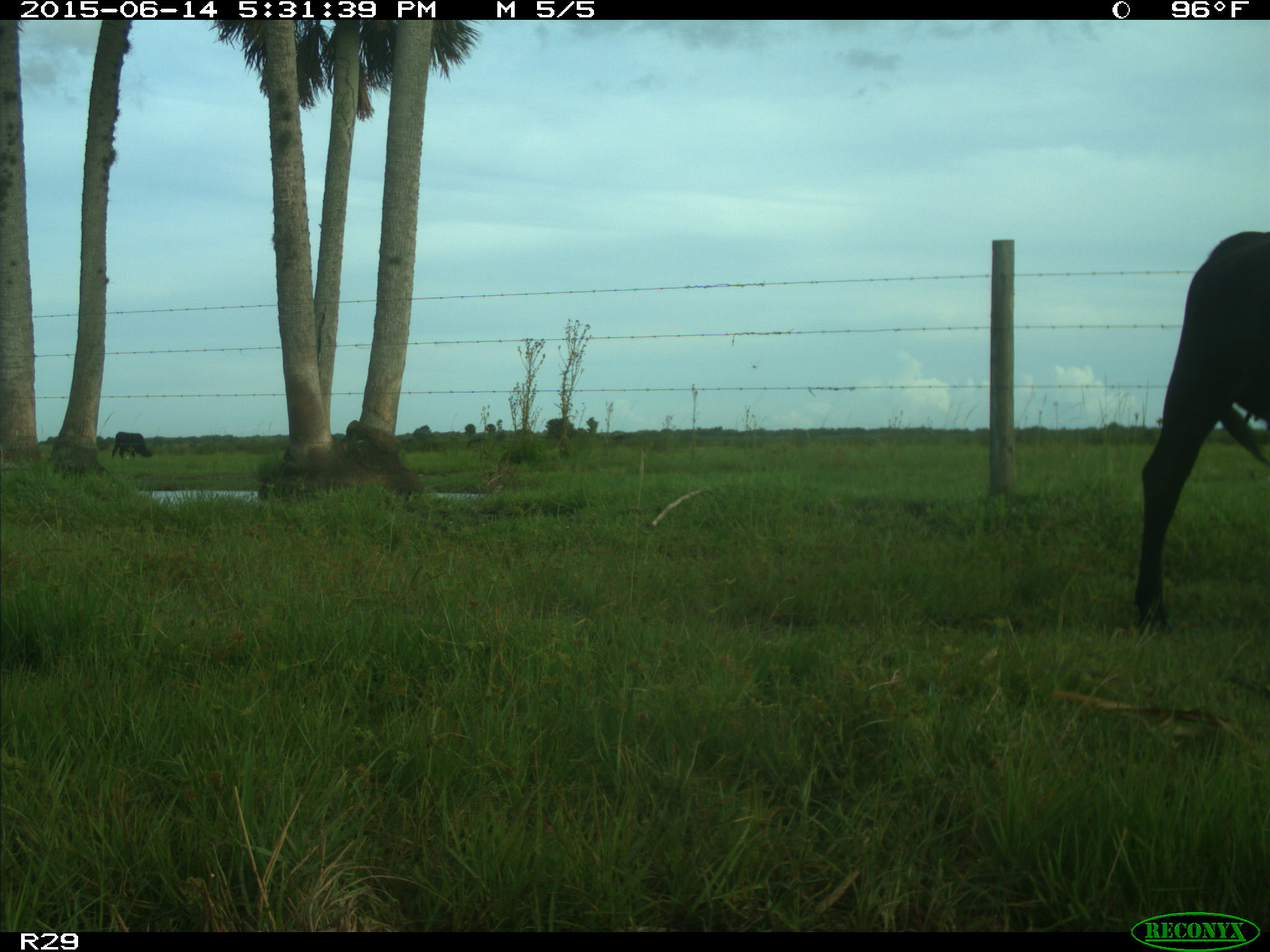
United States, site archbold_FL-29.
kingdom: Animalia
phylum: Chordata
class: Mammalia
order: Artiodactyla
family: Bovidae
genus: Bos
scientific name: Bos taurus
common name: domestic cow